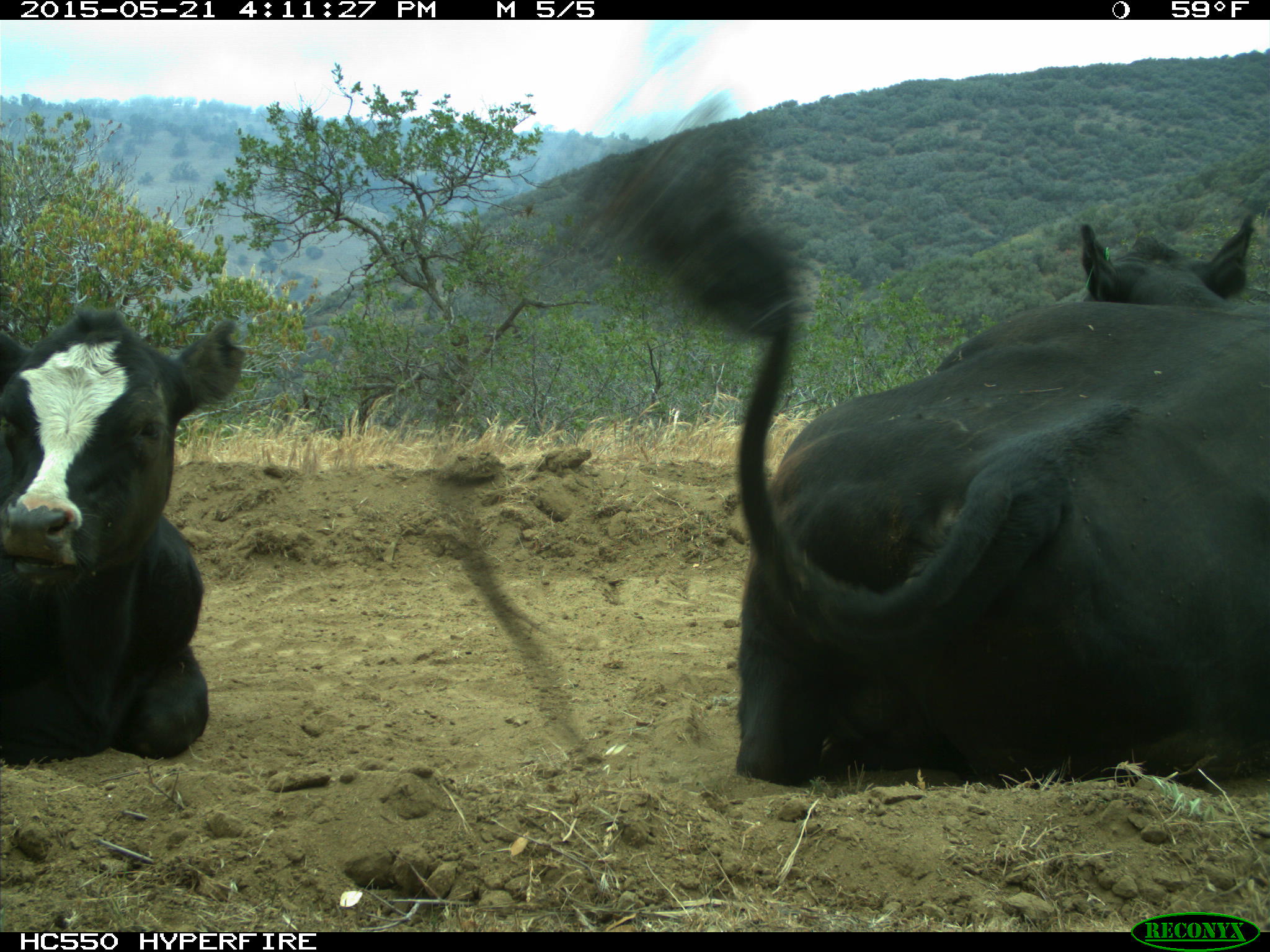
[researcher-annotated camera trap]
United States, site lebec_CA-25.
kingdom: Animalia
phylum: Chordata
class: Mammalia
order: Artiodactyla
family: Bovidae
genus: Bos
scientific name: Bos taurus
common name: domestic cow